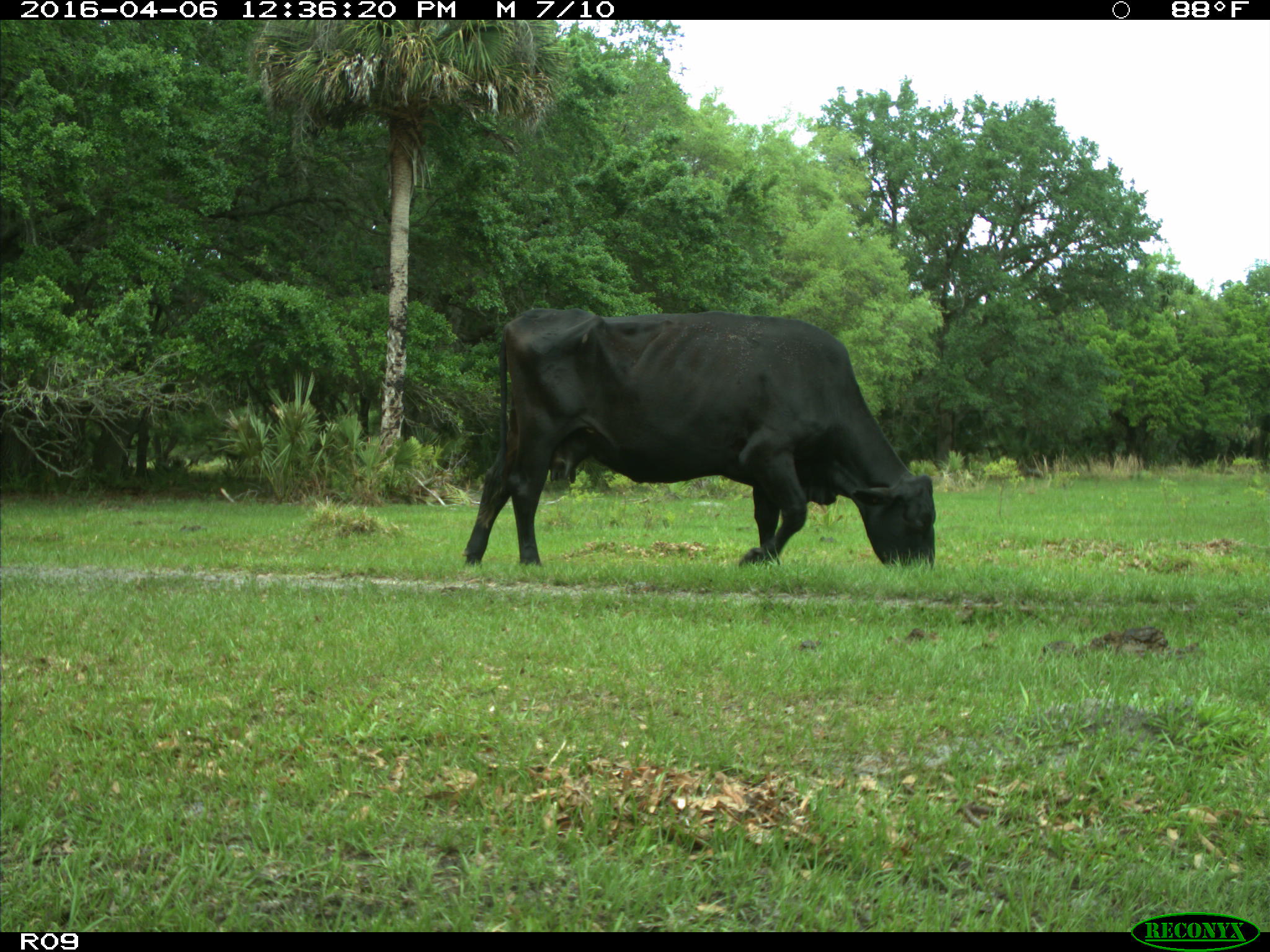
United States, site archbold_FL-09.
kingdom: Animalia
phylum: Chordata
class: Mammalia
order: Artiodactyla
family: Bovidae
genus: Bos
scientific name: Bos taurus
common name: domestic cow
Bos taurus (domestic cow).